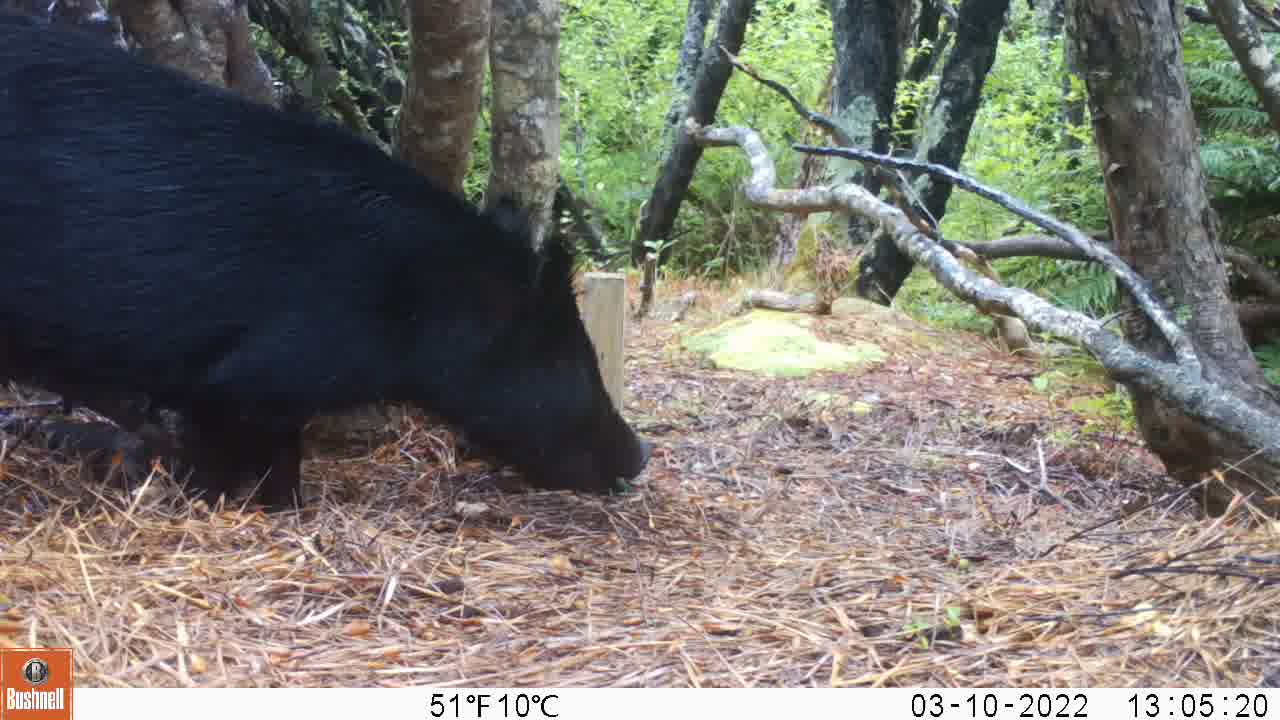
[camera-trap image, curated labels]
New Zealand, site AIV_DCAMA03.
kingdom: Animalia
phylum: Chordata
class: Mammalia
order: Artiodactyla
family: Suidae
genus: Sus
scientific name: Sus scrofa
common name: pig